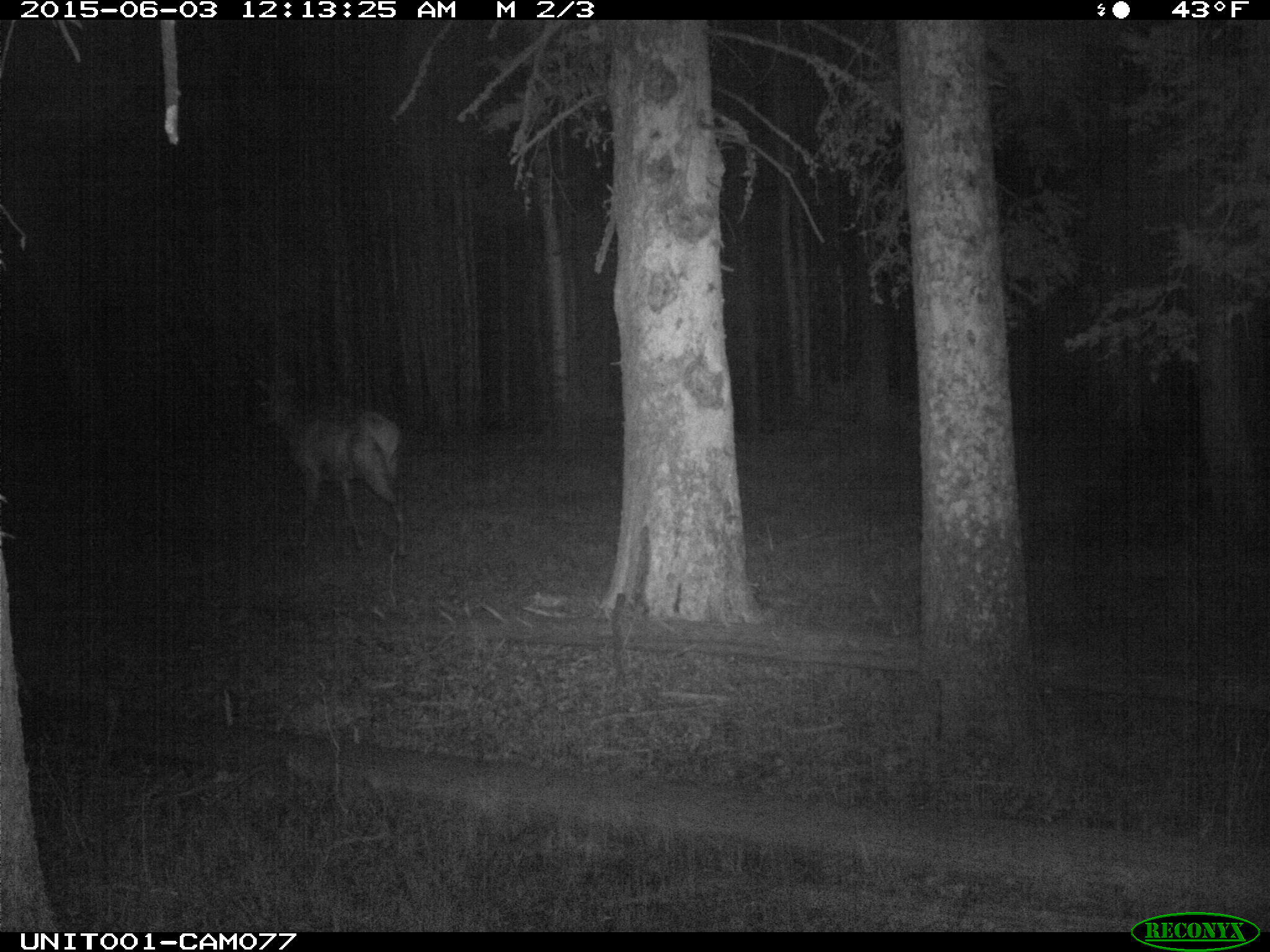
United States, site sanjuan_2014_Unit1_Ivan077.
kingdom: Animalia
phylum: Chordata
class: Mammalia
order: Artiodactyla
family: Cervidae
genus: Cervus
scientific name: Cervus elaphus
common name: red deer